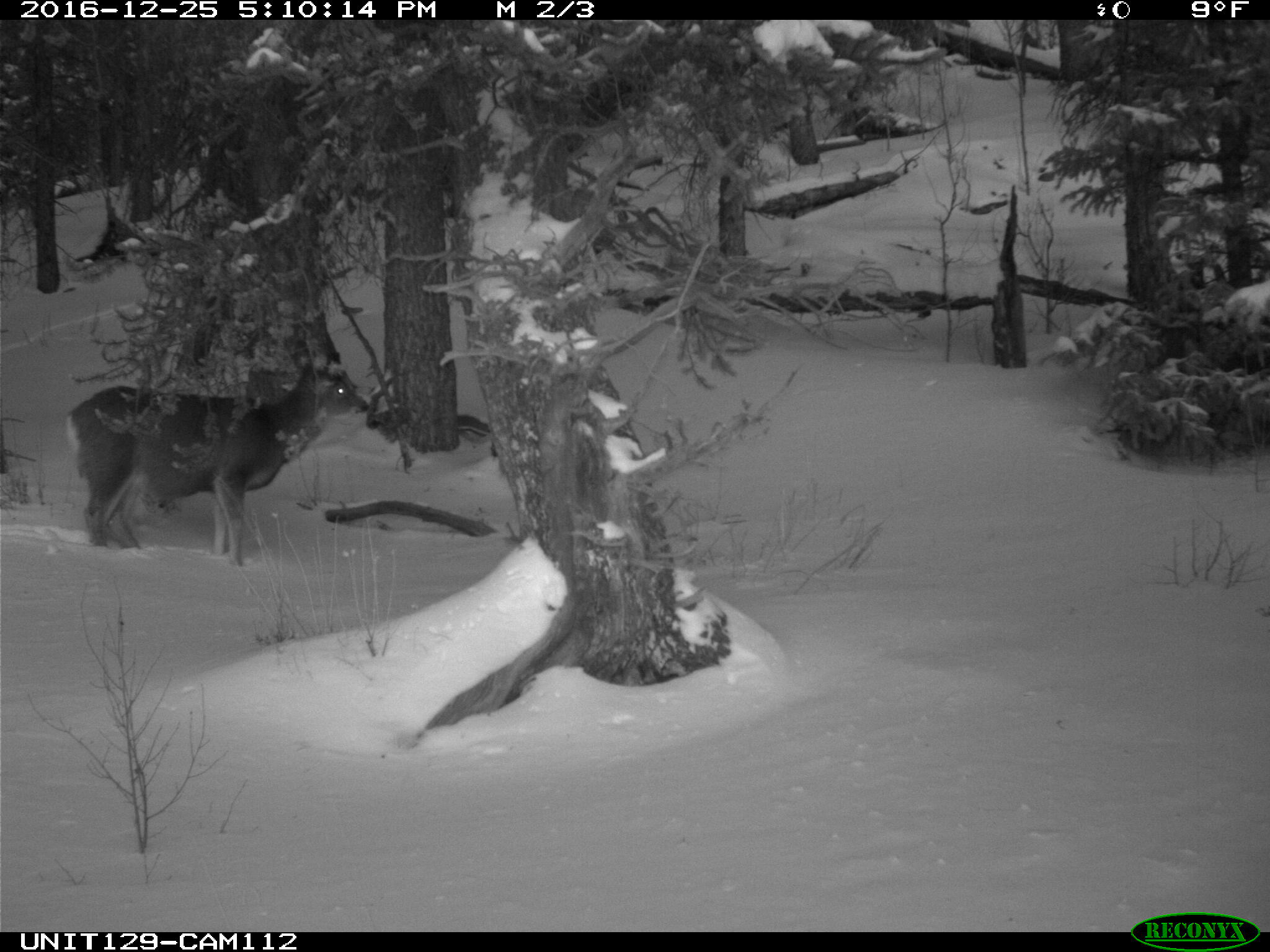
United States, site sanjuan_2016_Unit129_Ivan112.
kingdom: Animalia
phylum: Chordata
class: Mammalia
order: Artiodactyla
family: Cervidae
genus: Odocoileus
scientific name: Odocoileus hemionus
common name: mule deer